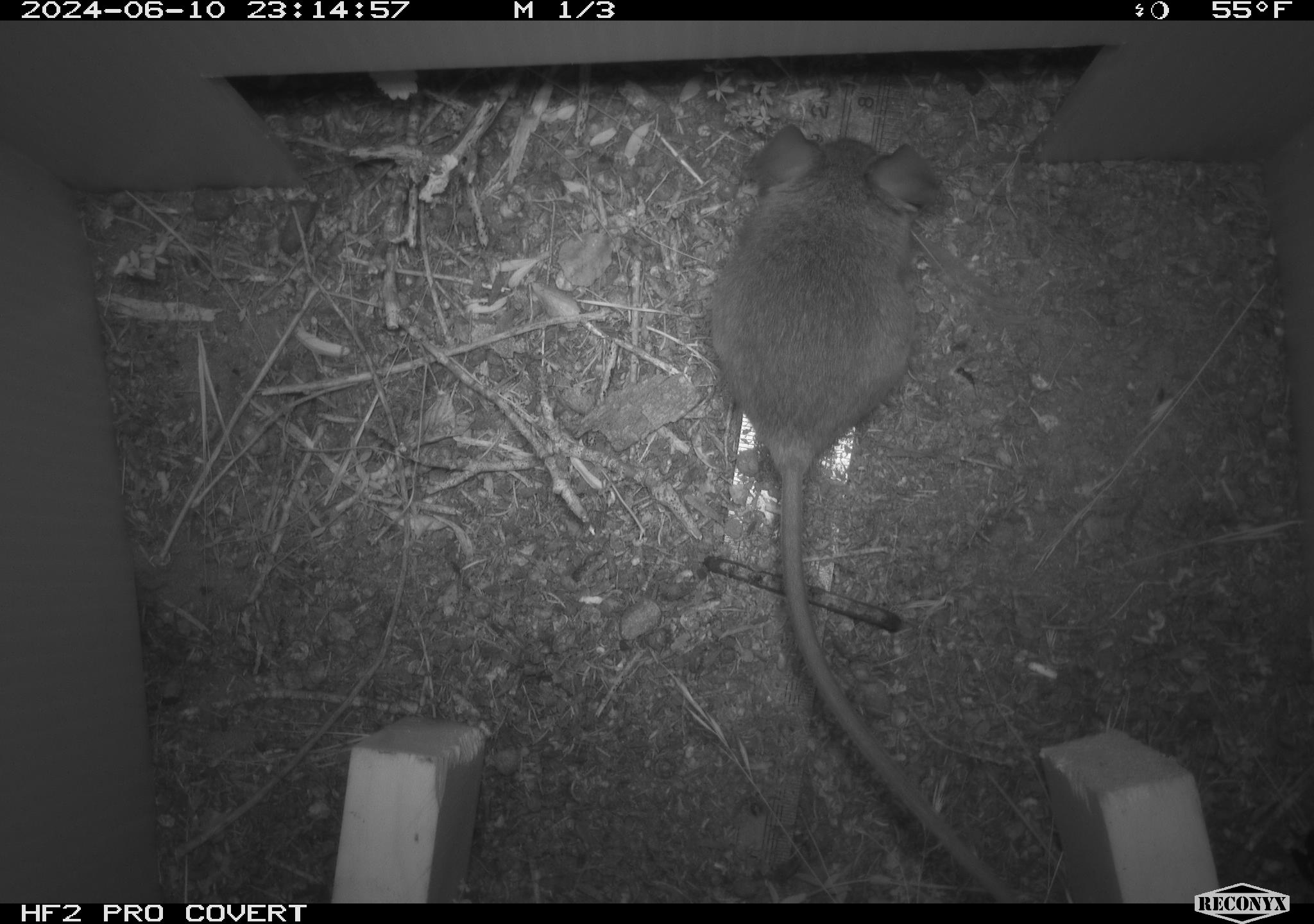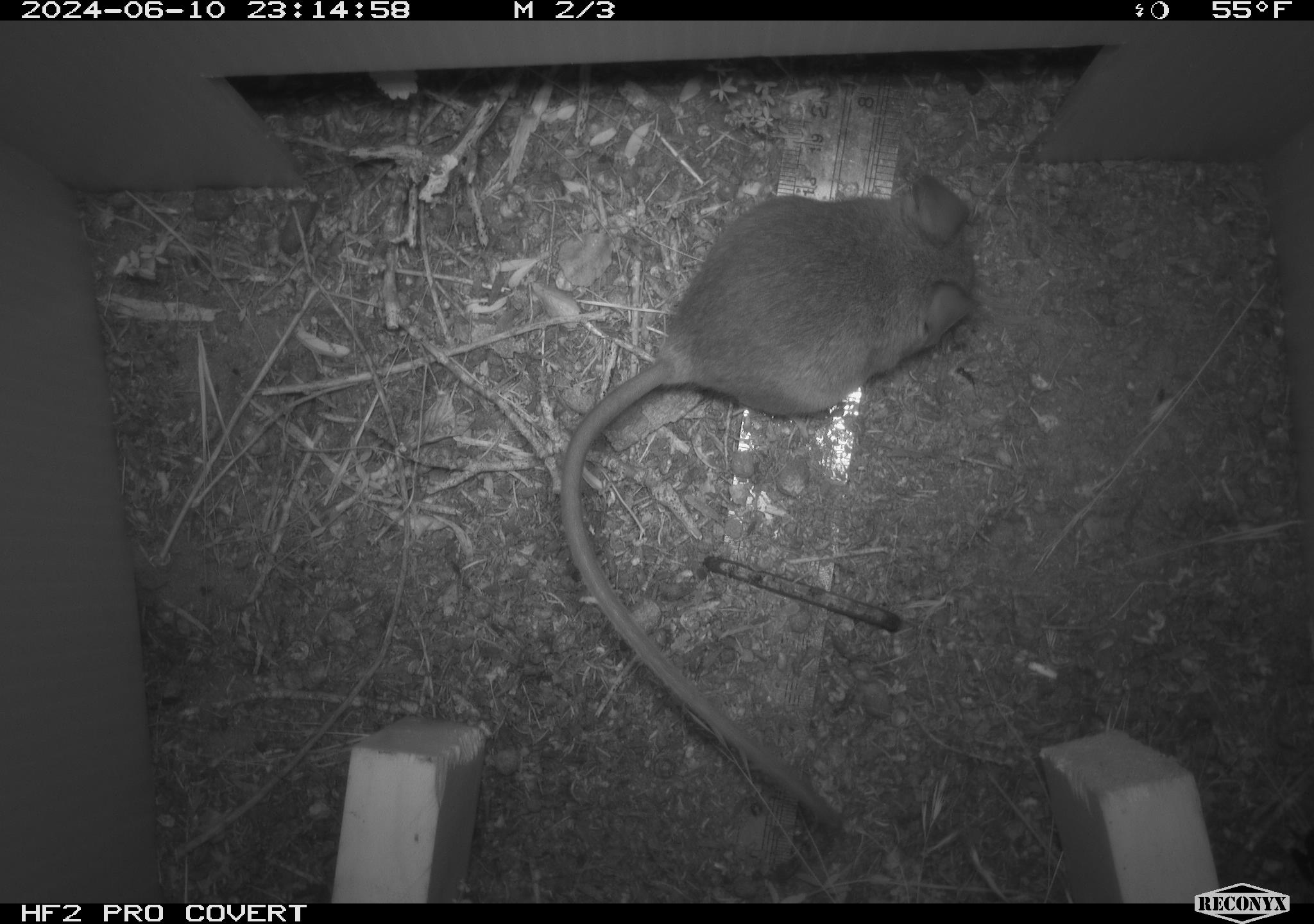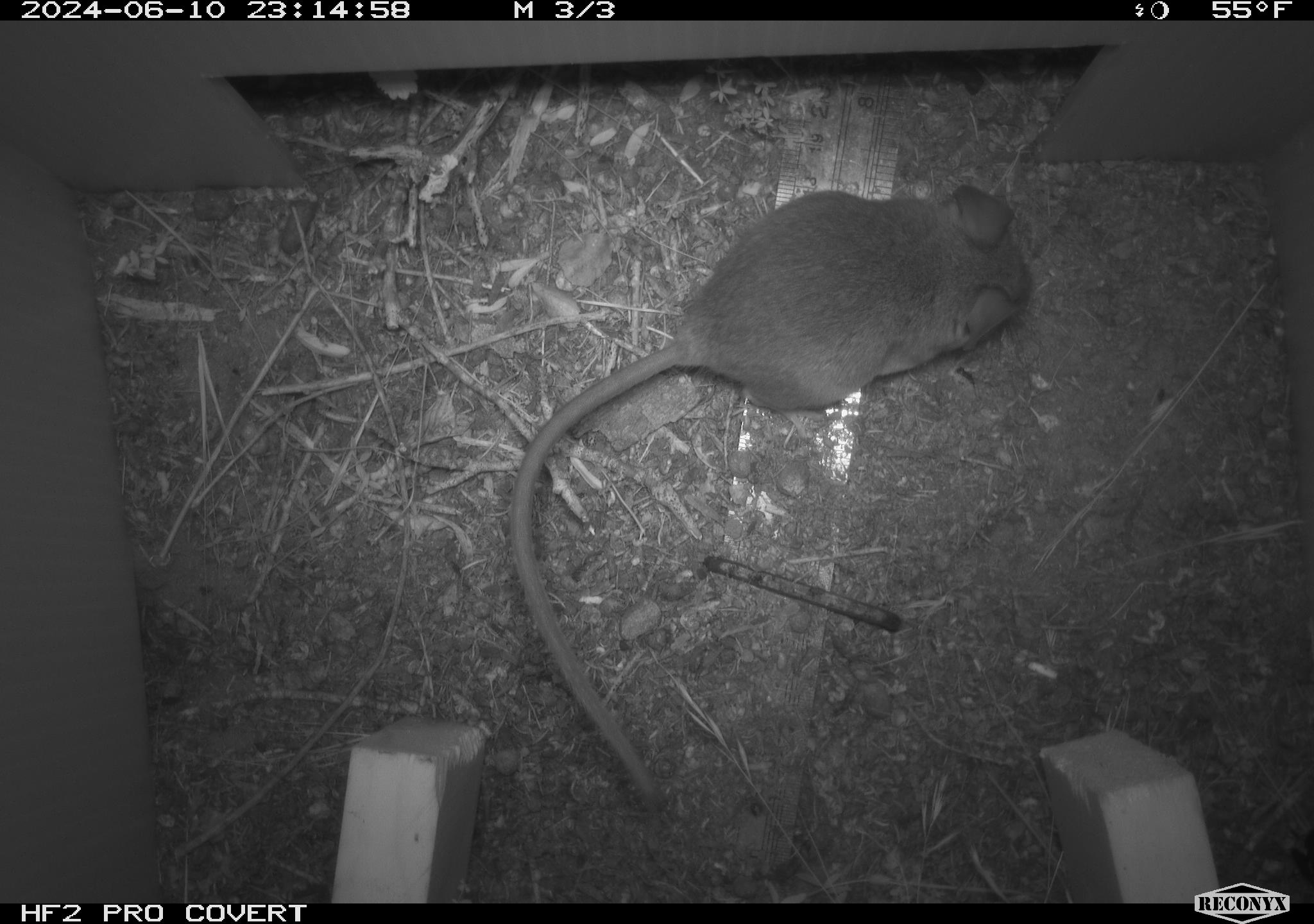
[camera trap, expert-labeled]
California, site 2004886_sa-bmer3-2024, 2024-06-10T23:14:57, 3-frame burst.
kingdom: Animalia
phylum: Chordata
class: Mammalia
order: Rodentia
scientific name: Rodentia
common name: mouse species